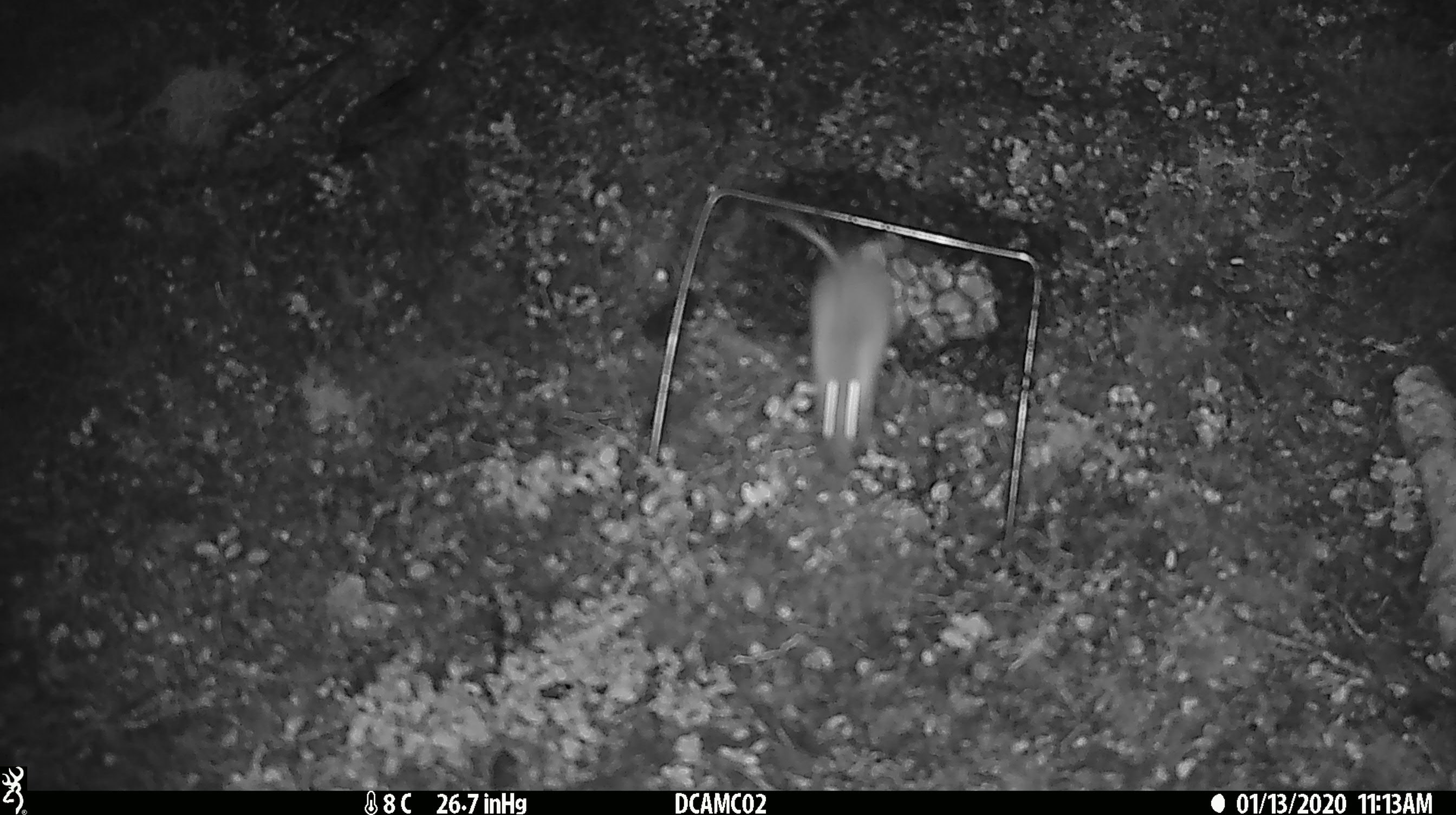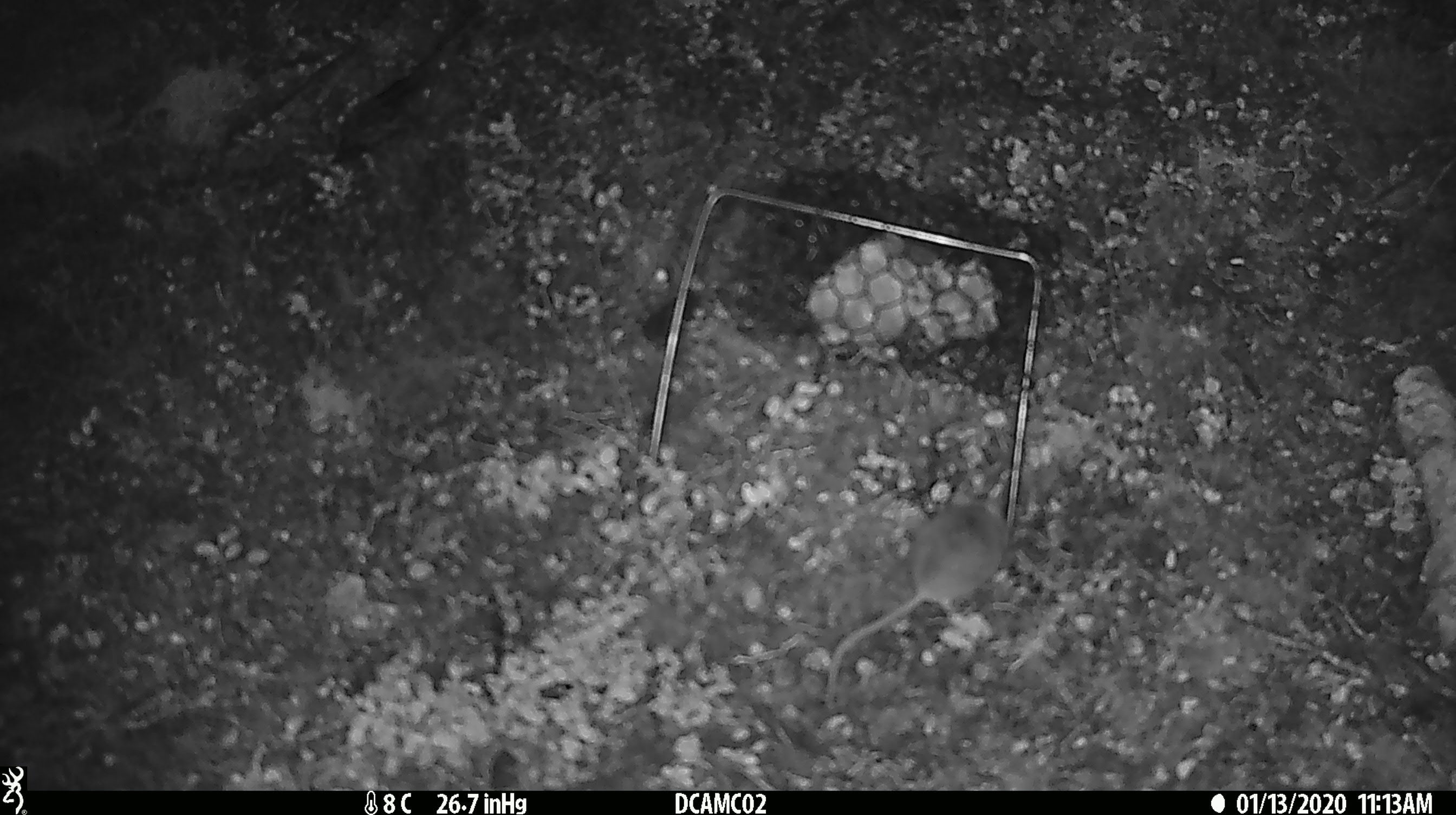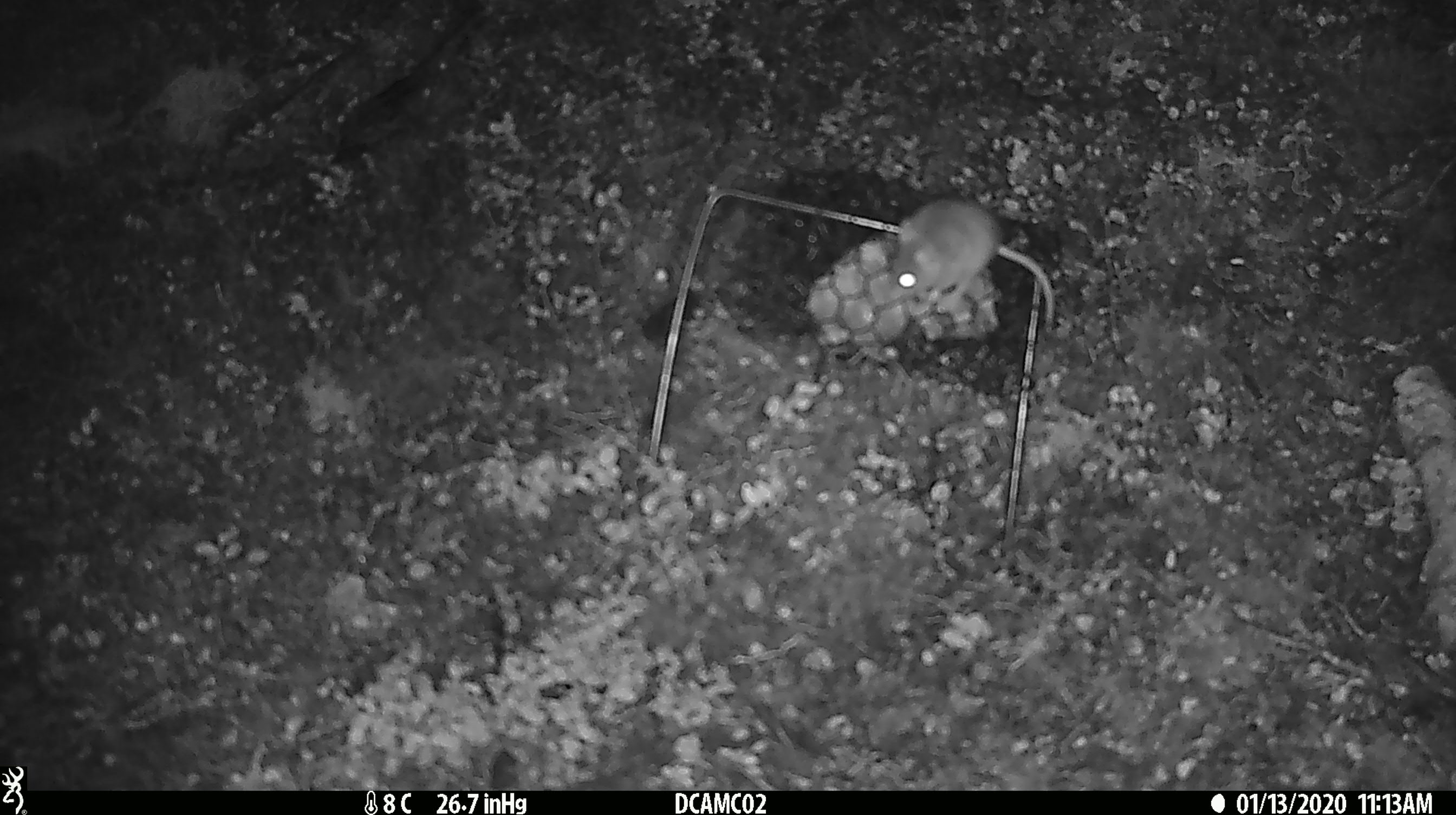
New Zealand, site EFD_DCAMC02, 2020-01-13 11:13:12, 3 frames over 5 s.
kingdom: Animalia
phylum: Chordata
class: Mammalia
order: Rodentia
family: Muridae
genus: Mus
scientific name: Mus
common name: mouse